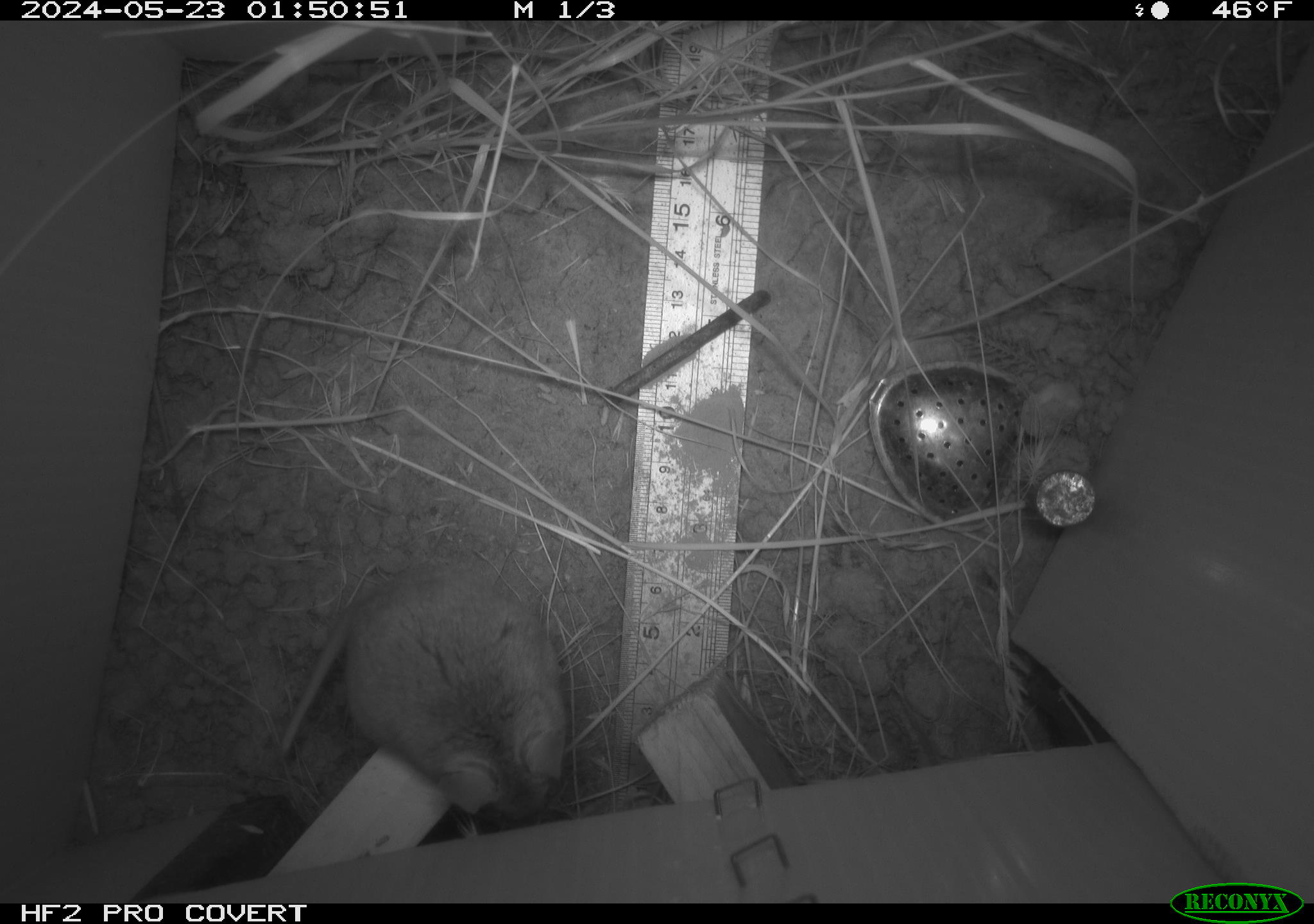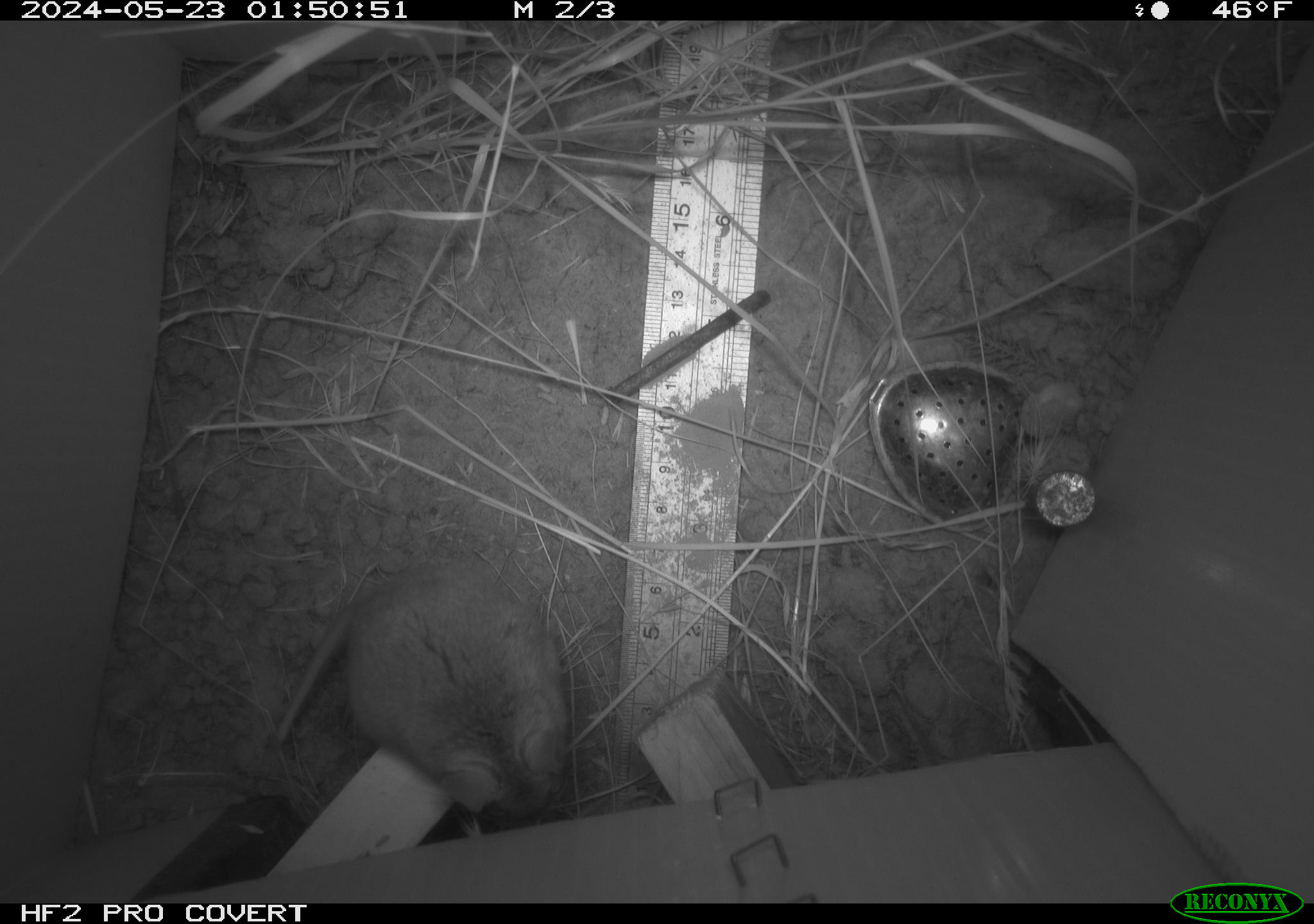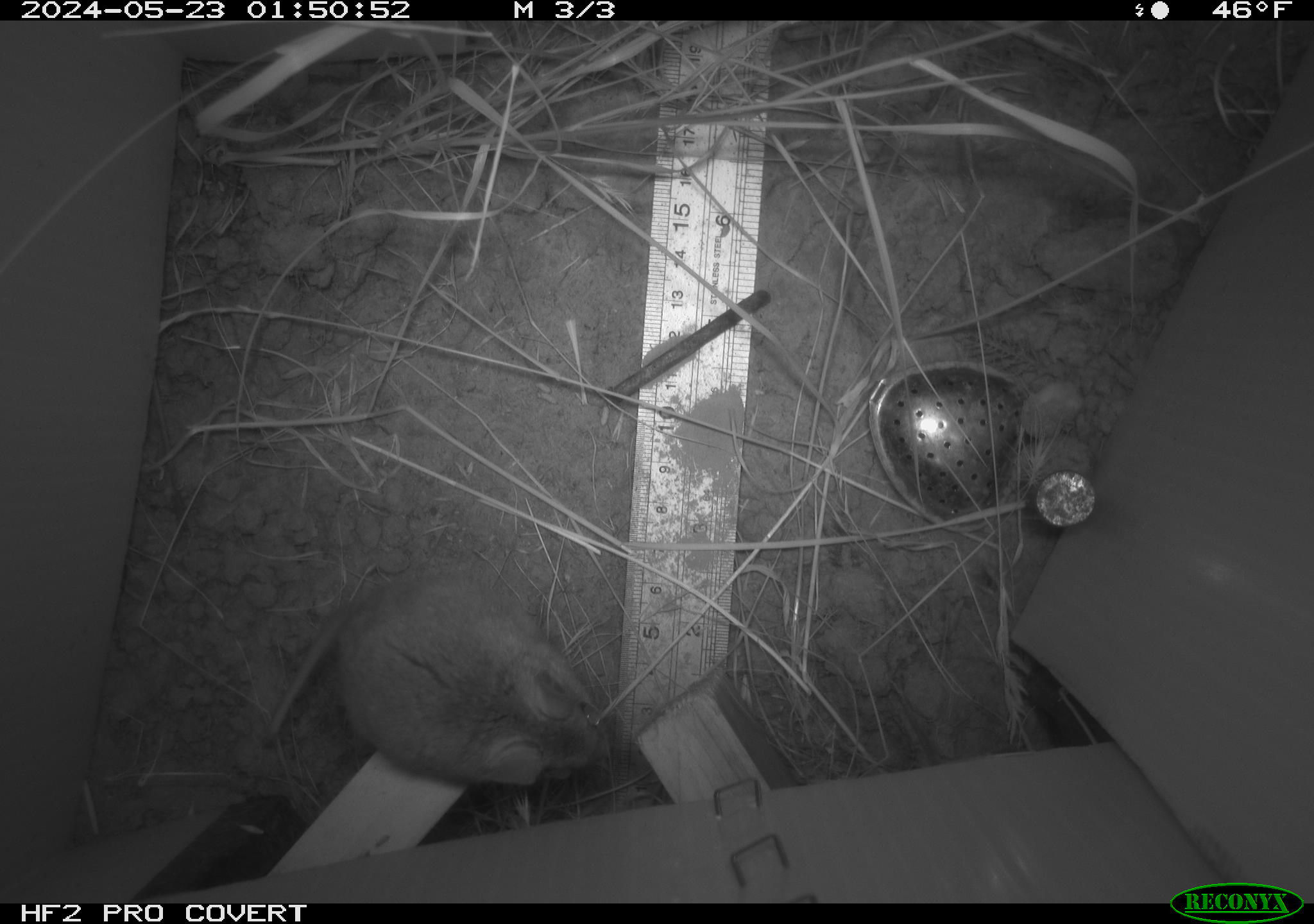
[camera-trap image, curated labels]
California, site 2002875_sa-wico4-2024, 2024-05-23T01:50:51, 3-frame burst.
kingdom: Animalia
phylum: Chordata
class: Mammalia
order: Rodentia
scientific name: Rodentia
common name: rodent